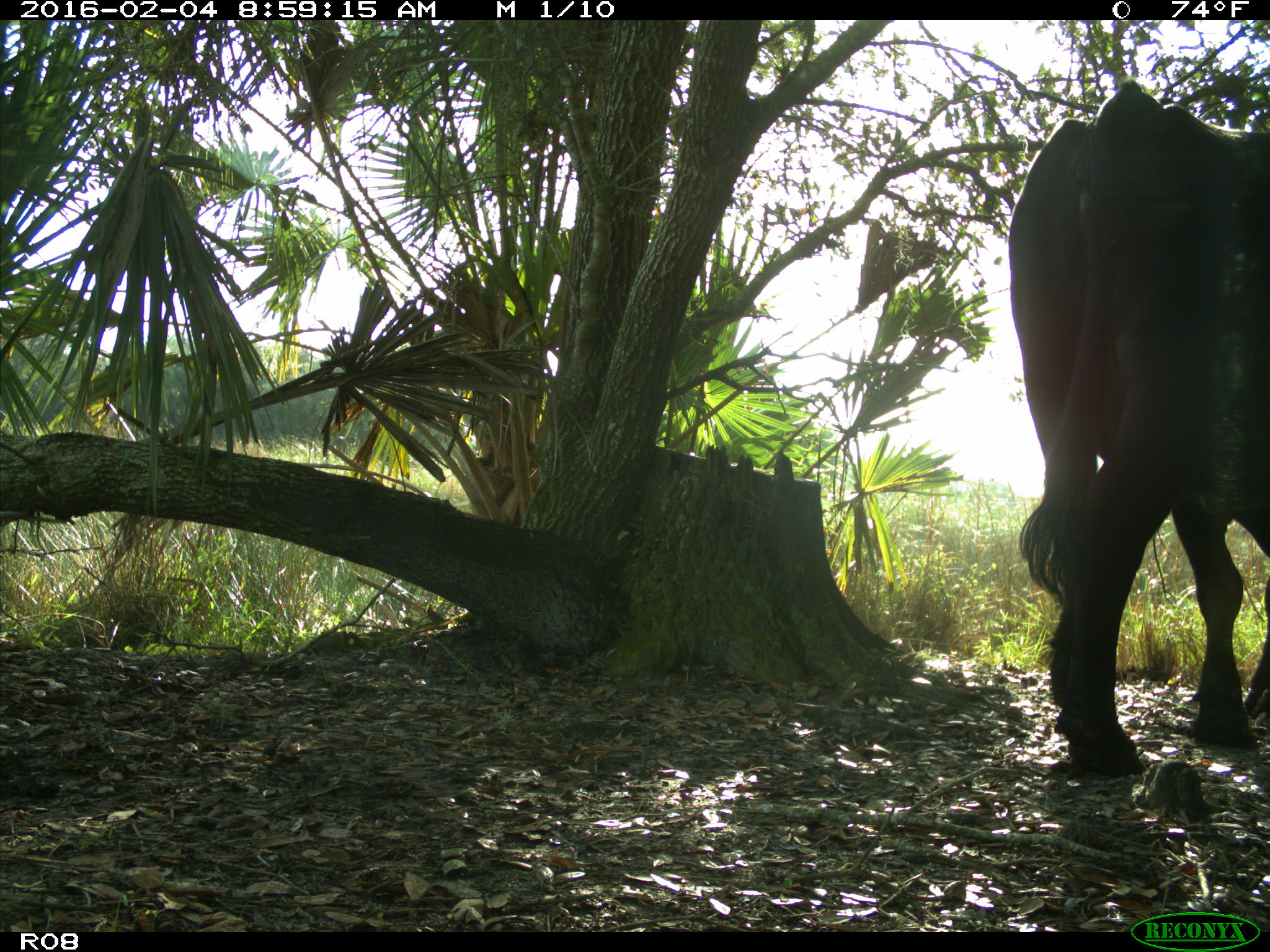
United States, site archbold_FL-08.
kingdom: Animalia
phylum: Chordata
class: Mammalia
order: Artiodactyla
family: Bovidae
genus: Bos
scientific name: Bos taurus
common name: domestic cow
Bos taurus (domestic cow).